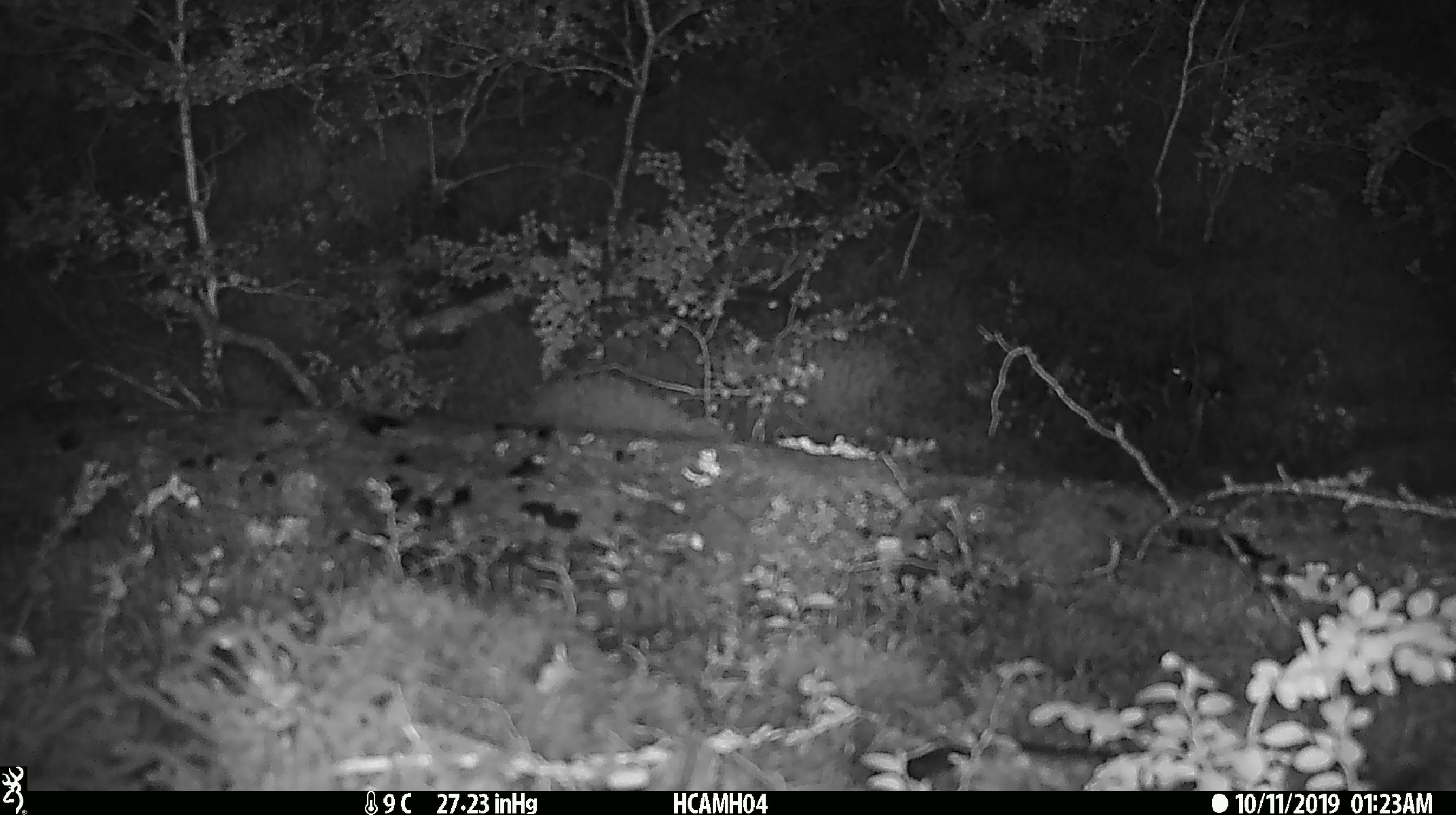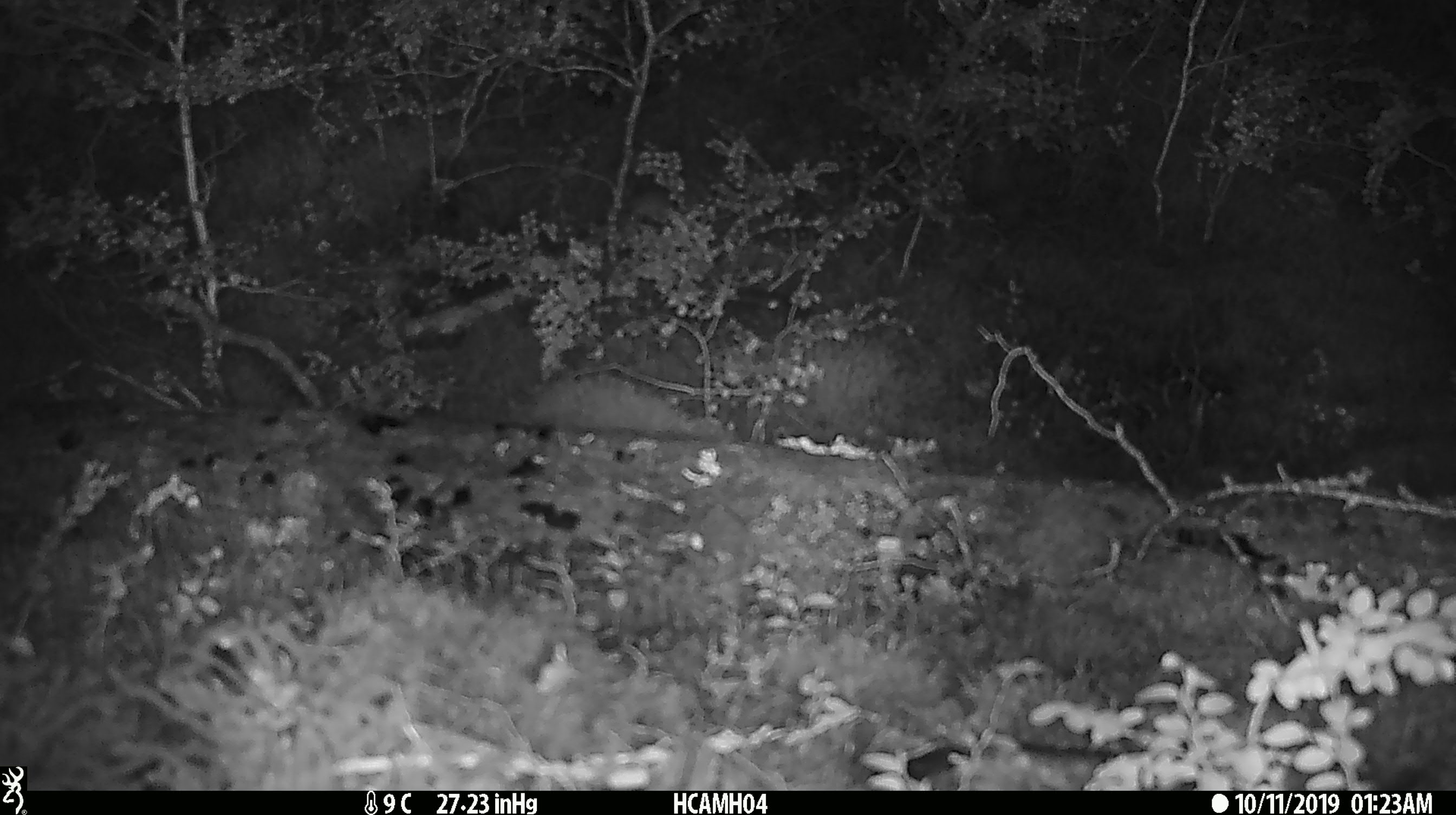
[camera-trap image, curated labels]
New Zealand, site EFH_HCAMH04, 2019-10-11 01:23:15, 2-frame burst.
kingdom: Animalia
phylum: Chordata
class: Mammalia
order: Rodentia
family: Muridae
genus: Mus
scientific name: Mus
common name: mouse